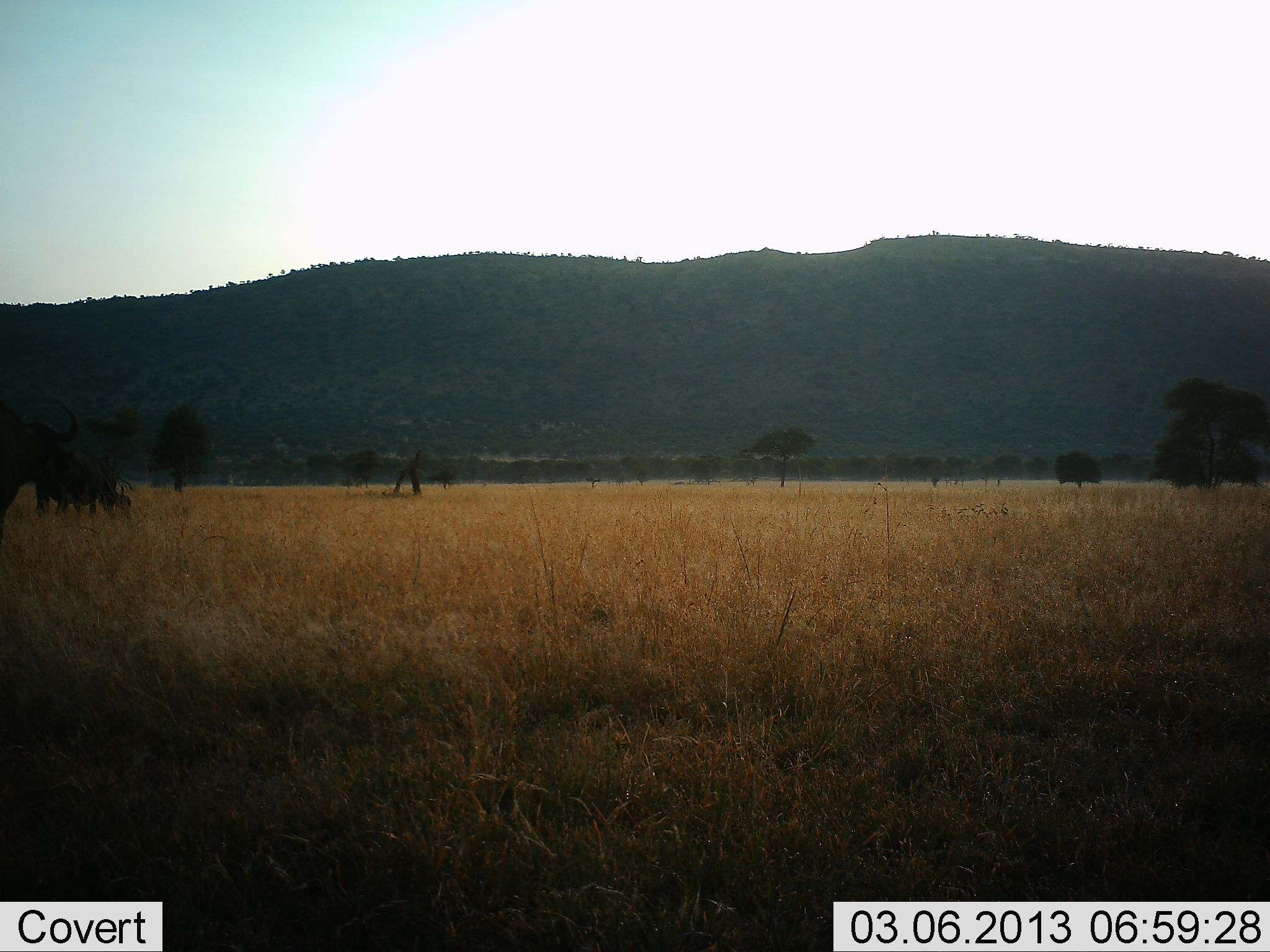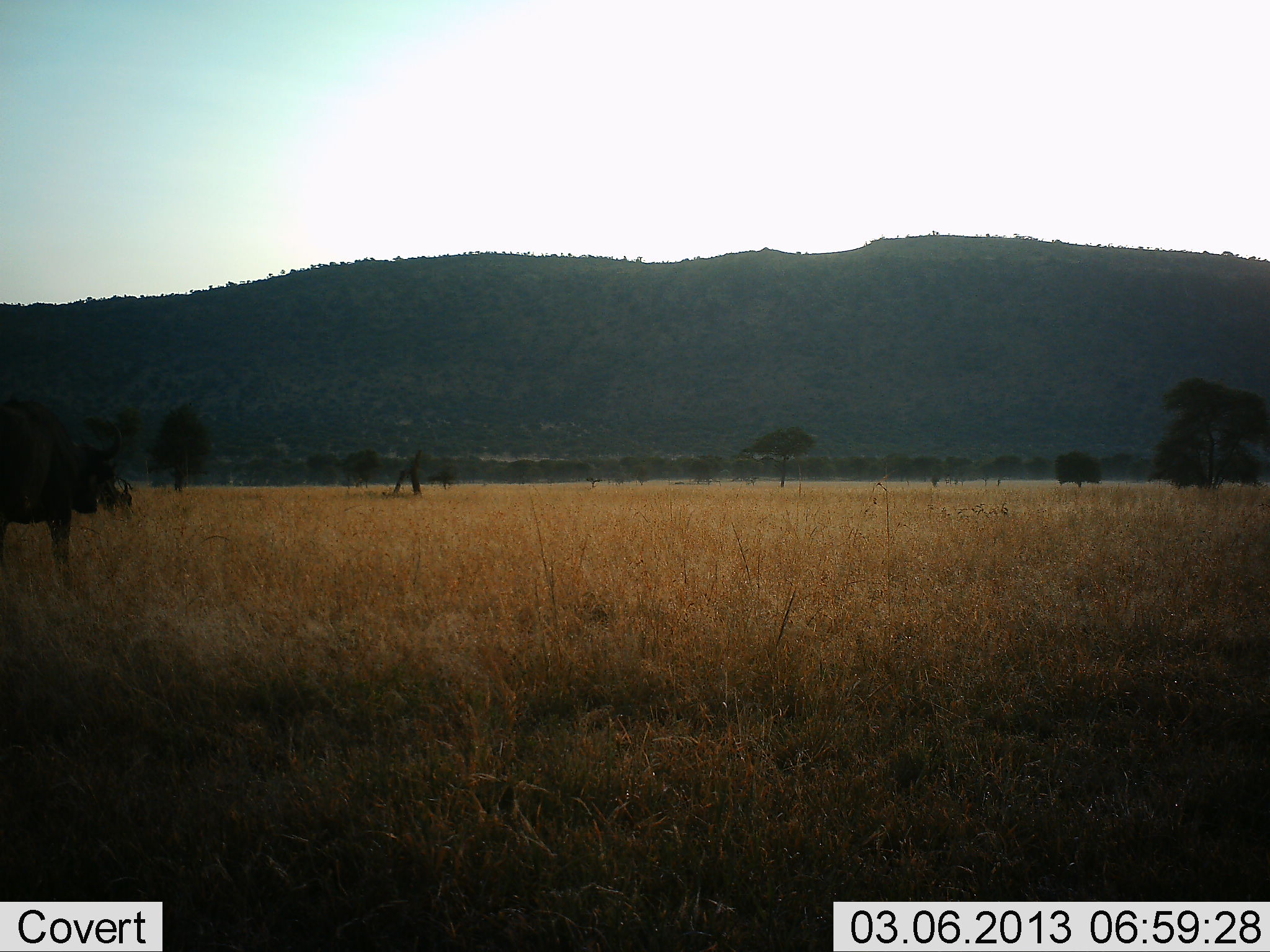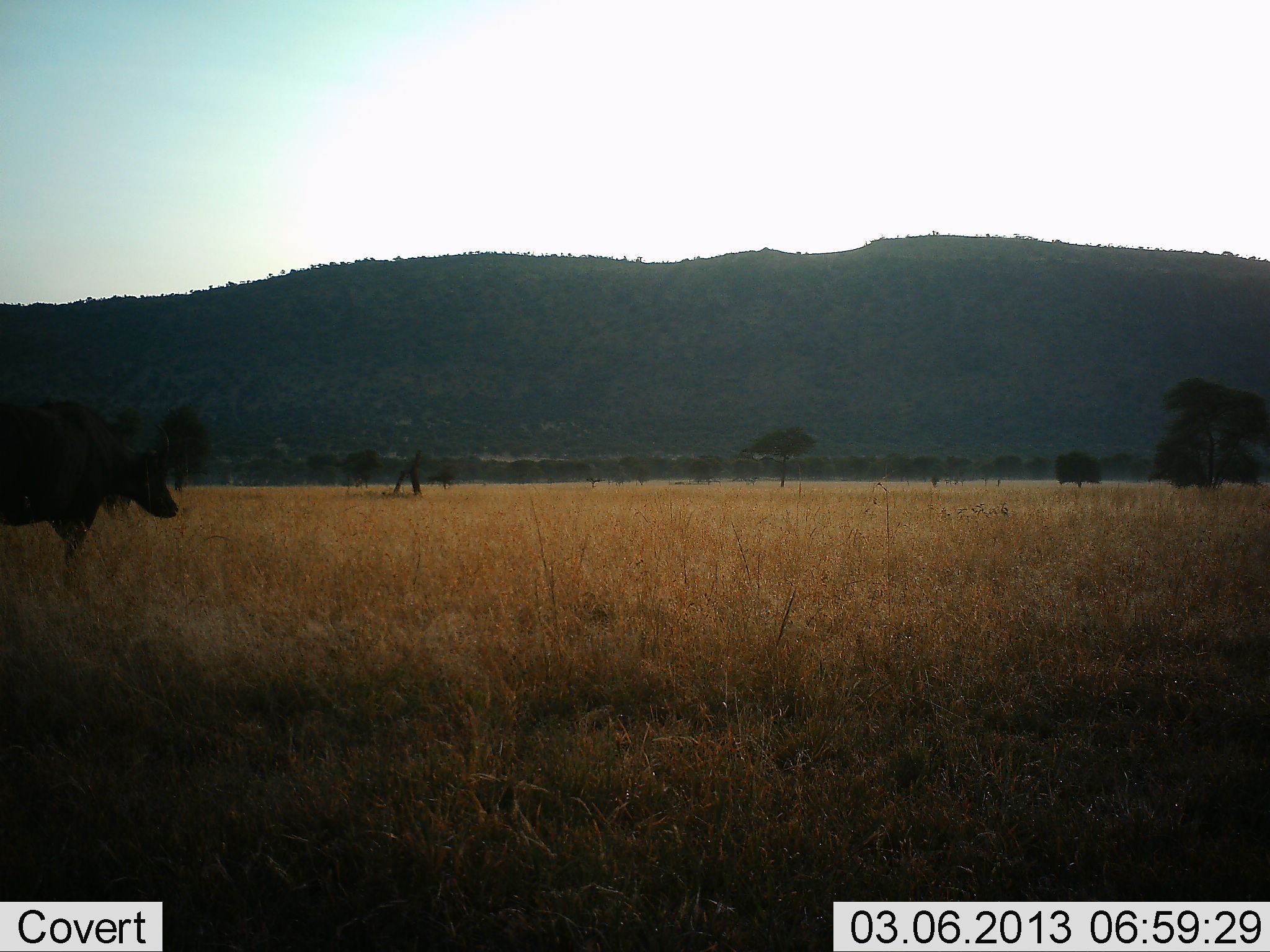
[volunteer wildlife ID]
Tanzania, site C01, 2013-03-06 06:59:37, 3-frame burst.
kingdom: Animalia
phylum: Chordata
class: Mammalia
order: Artiodactyla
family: Bovidae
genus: Syncerus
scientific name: Syncerus caffer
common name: cape buffalo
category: buffalo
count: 2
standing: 36%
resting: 0%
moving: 71%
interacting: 0%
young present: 7%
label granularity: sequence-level